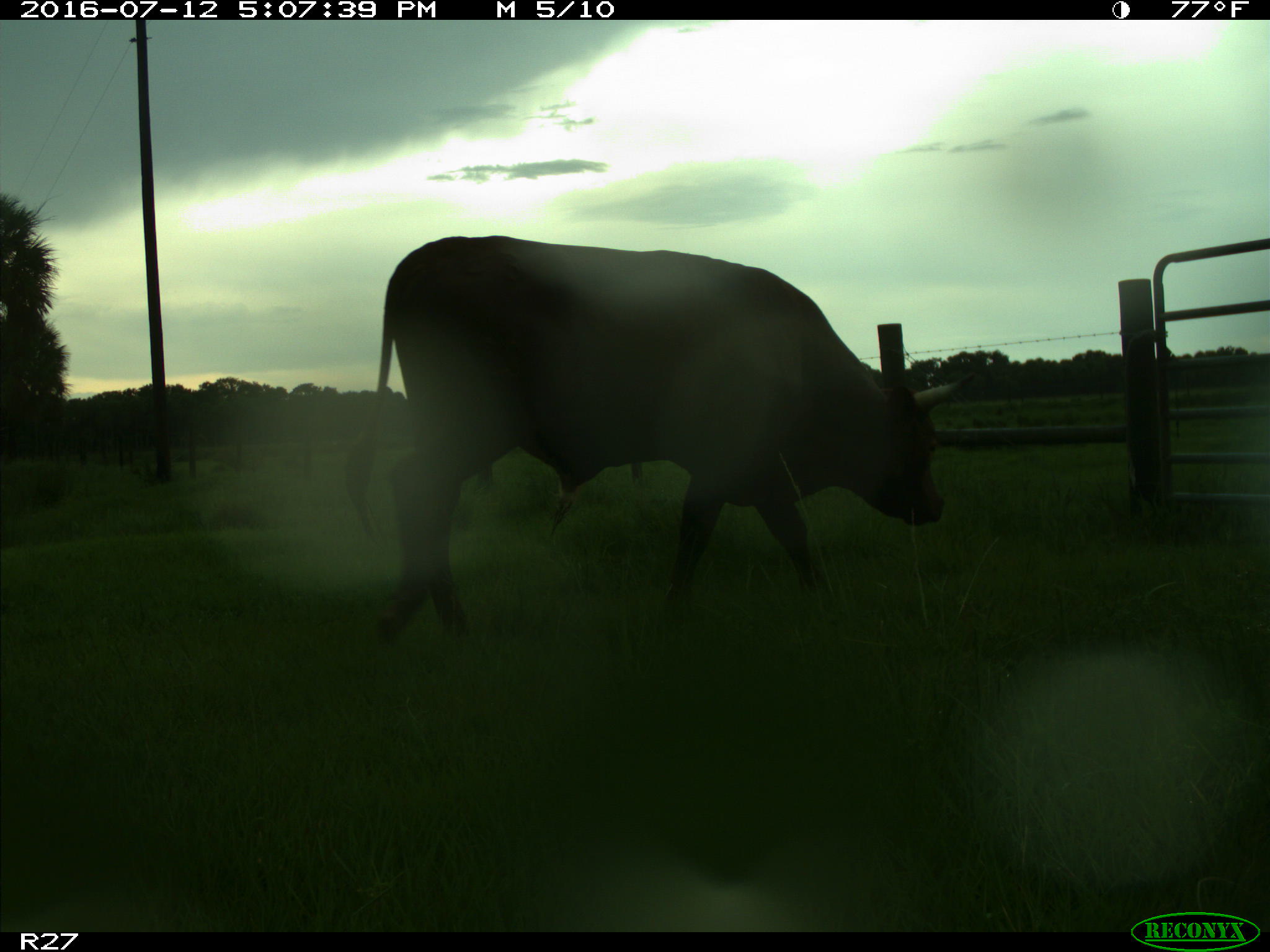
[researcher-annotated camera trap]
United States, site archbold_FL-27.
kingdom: Animalia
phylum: Chordata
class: Mammalia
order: Artiodactyla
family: Bovidae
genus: Bos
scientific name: Bos taurus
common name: domestic cow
Bos taurus (domestic cow).